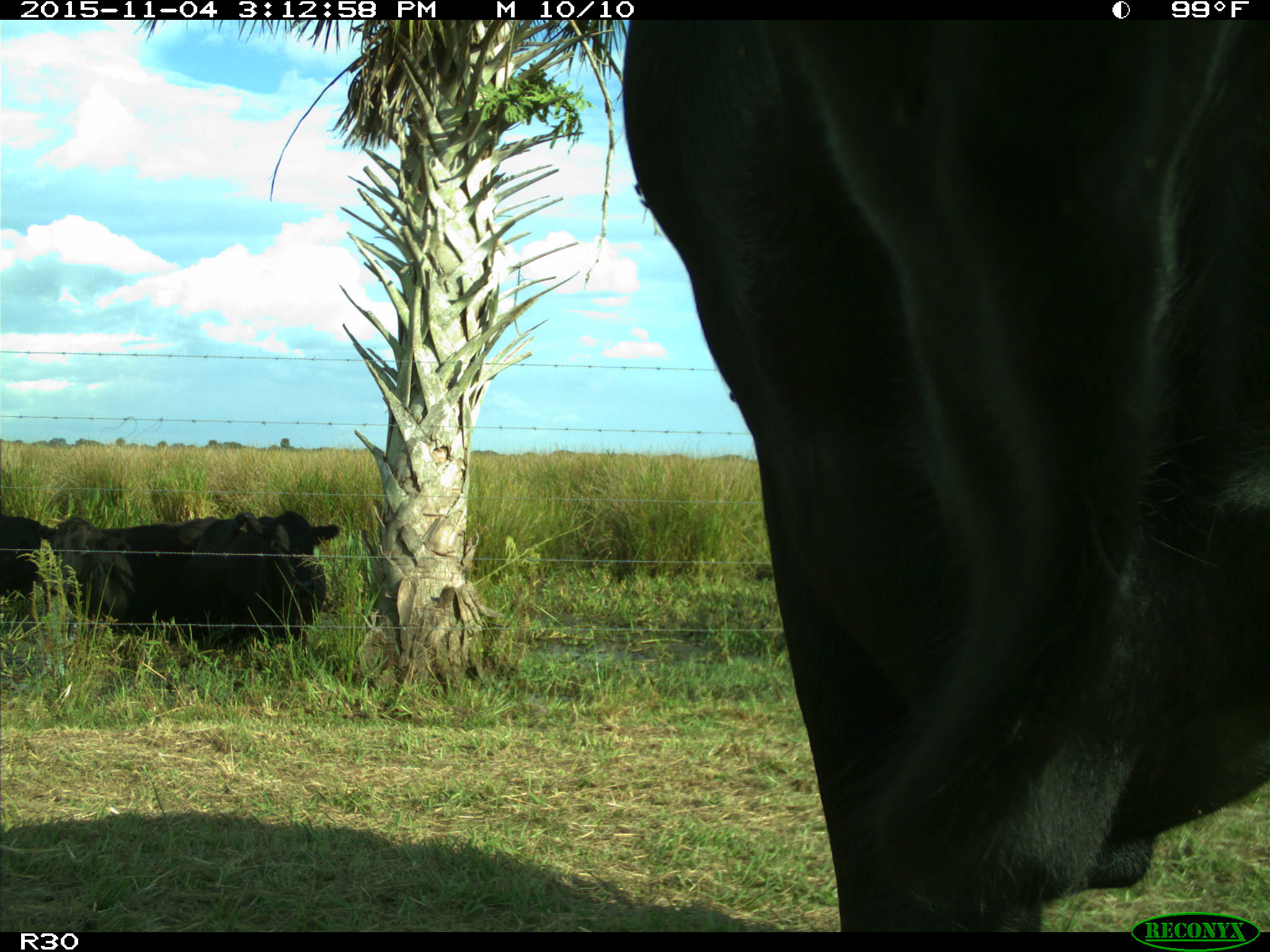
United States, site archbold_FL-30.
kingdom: Animalia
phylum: Chordata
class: Mammalia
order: Artiodactyla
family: Bovidae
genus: Bos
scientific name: Bos taurus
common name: domestic cow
Bos taurus (domestic cow).